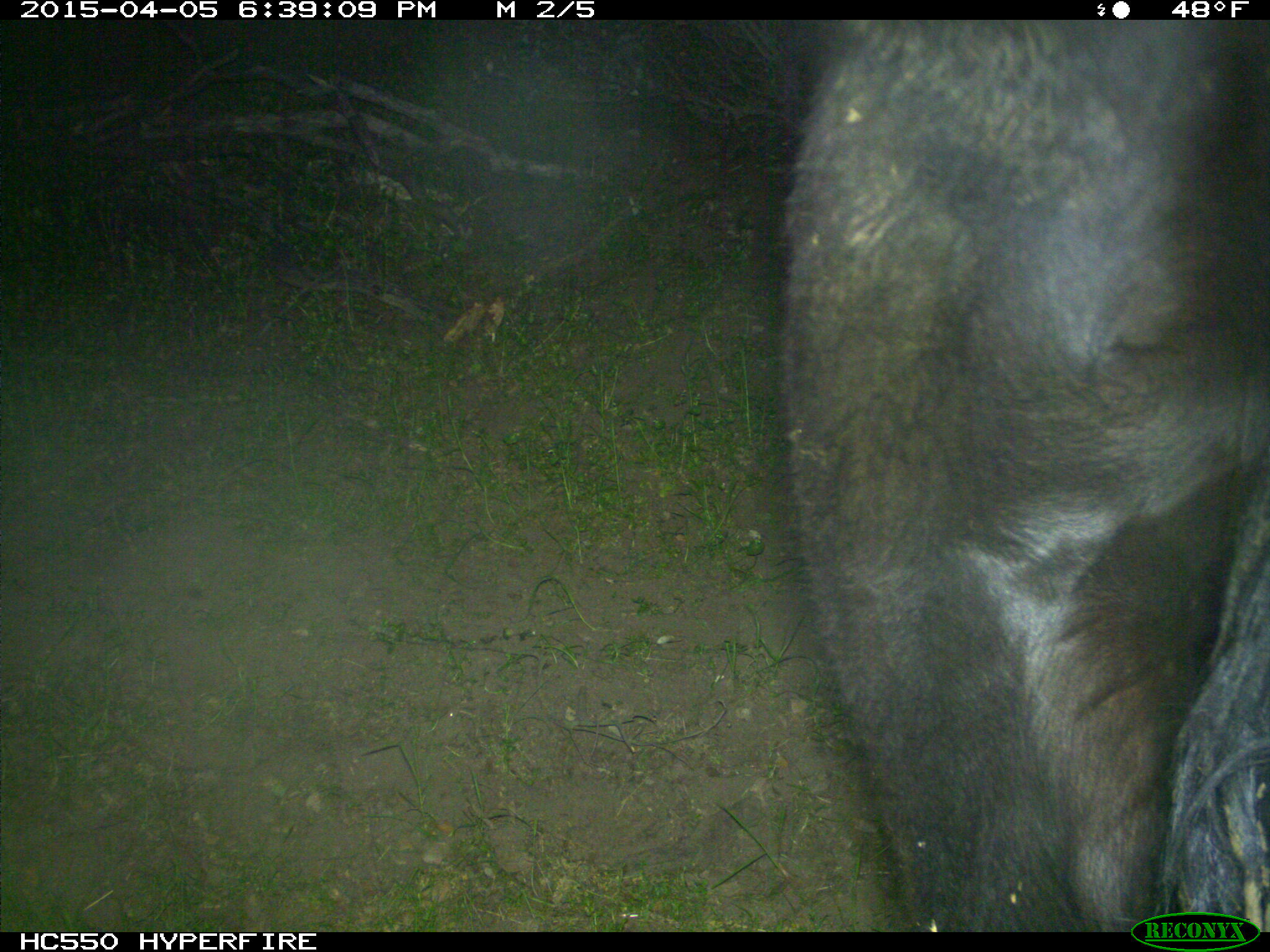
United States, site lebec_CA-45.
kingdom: Animalia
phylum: Chordata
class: Mammalia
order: Artiodactyla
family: Bovidae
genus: Bos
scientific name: Bos taurus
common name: domestic cow